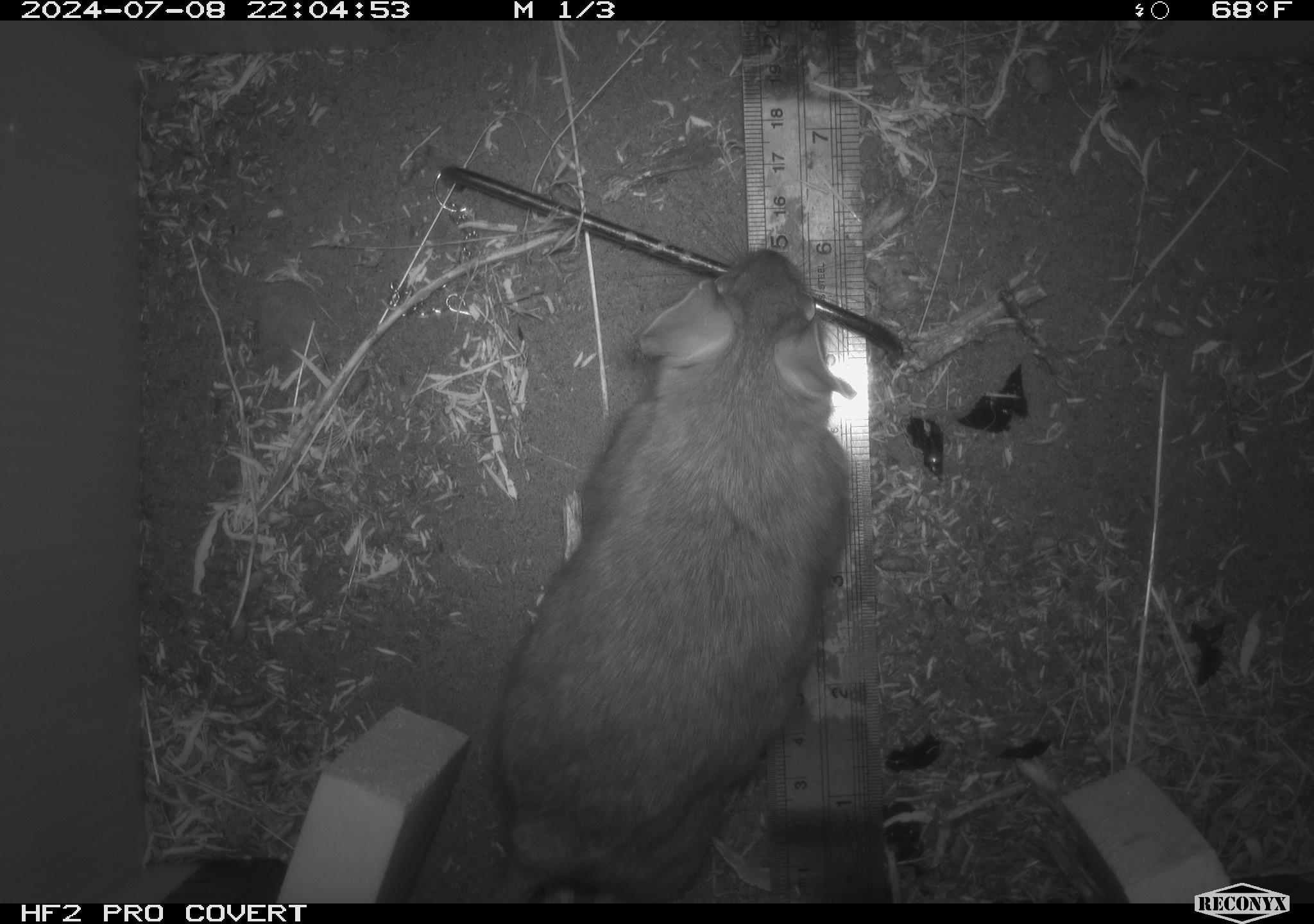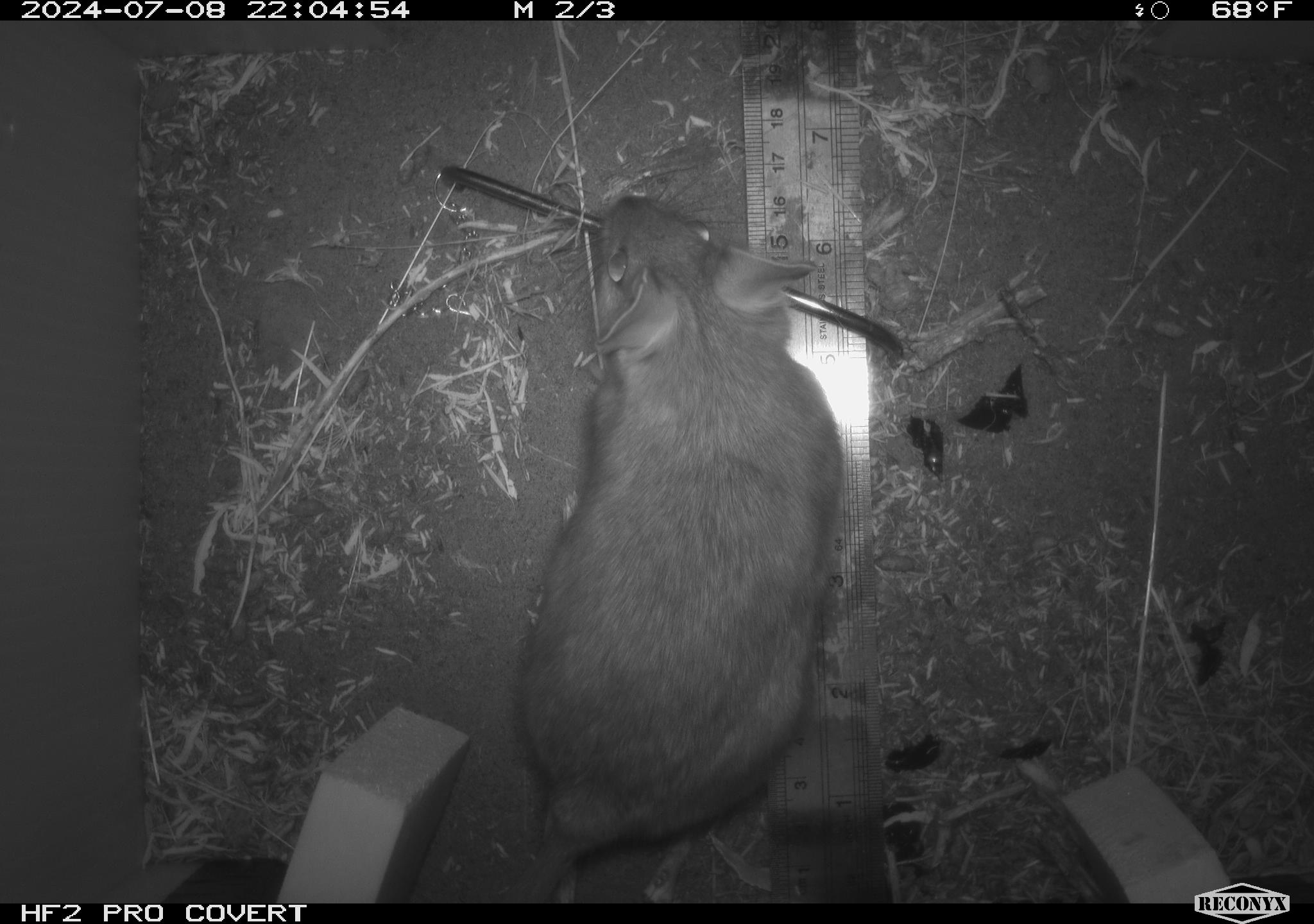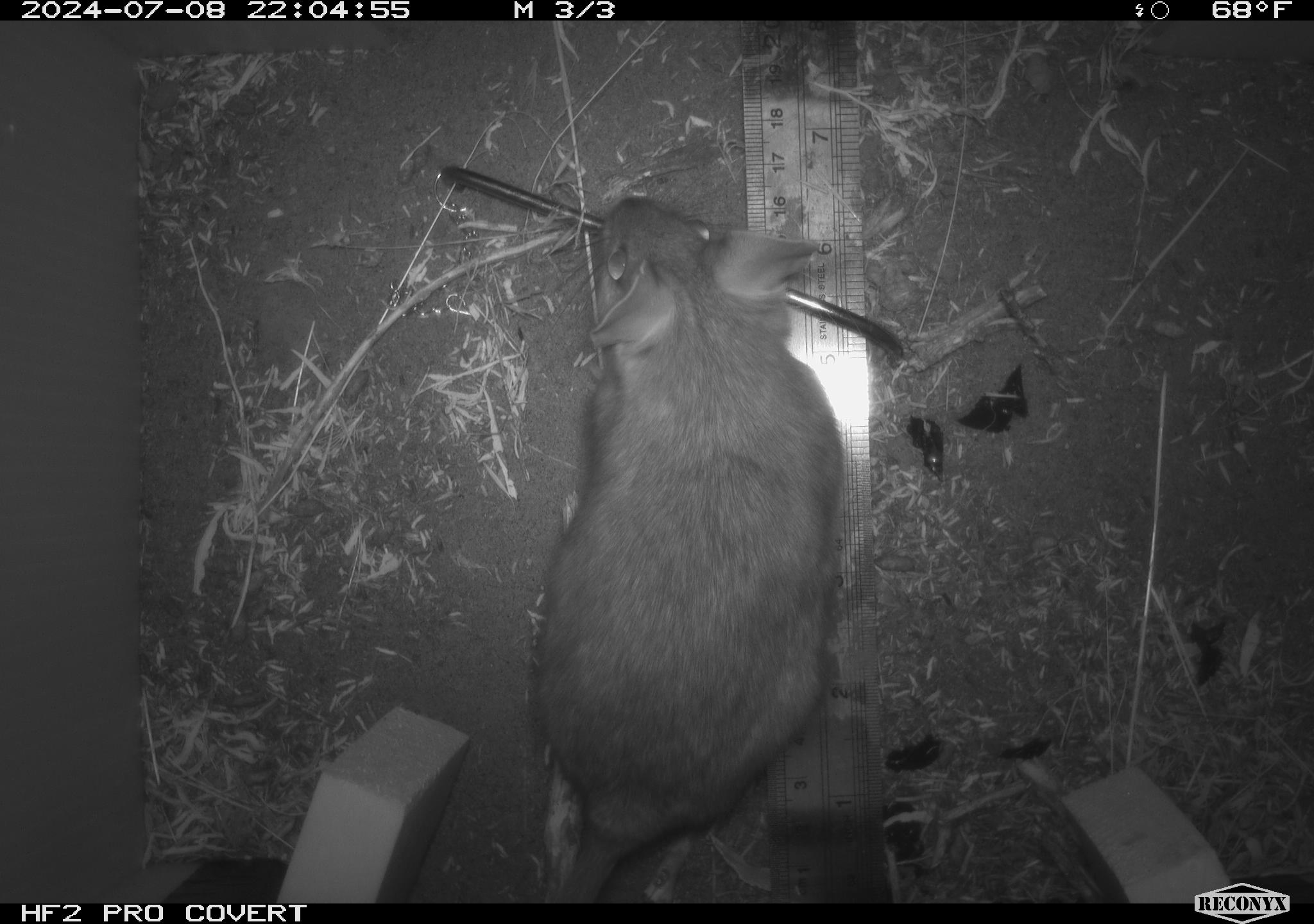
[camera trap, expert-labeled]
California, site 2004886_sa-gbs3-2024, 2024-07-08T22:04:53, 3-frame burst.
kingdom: Animalia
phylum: Chordata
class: Mammalia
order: Rodentia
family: Cricetidae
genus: Neotoma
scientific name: Neotoma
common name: pack rat or woodrat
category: neotoma species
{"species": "neotoma species (pack rat or woodrat) (Neotoma)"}